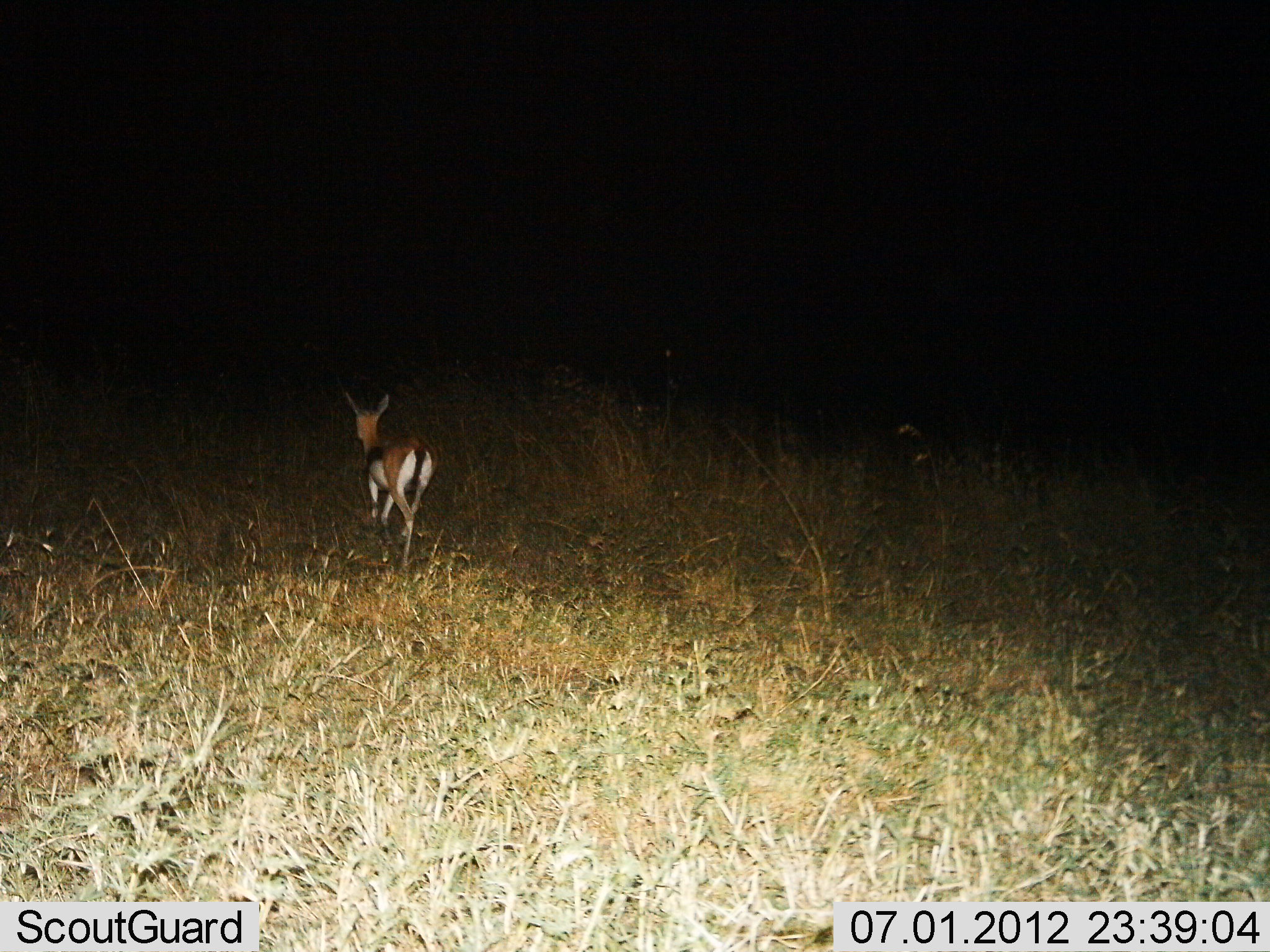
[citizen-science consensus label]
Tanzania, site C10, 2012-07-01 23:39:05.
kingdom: Animalia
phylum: Chordata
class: Mammalia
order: Artiodactyla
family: Bovidae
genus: Eudorcas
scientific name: Eudorcas thomsonii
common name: thomson's gazelle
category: gazellethomsons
Gazellethomsons (thomson's gazelle) (Eudorcas thomsonii), count 1. Behavior (volunteer vote fractions): standing 0%, resting 0%, moving 100%, interacting 0%. Young present (vote fraction): 0%. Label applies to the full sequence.